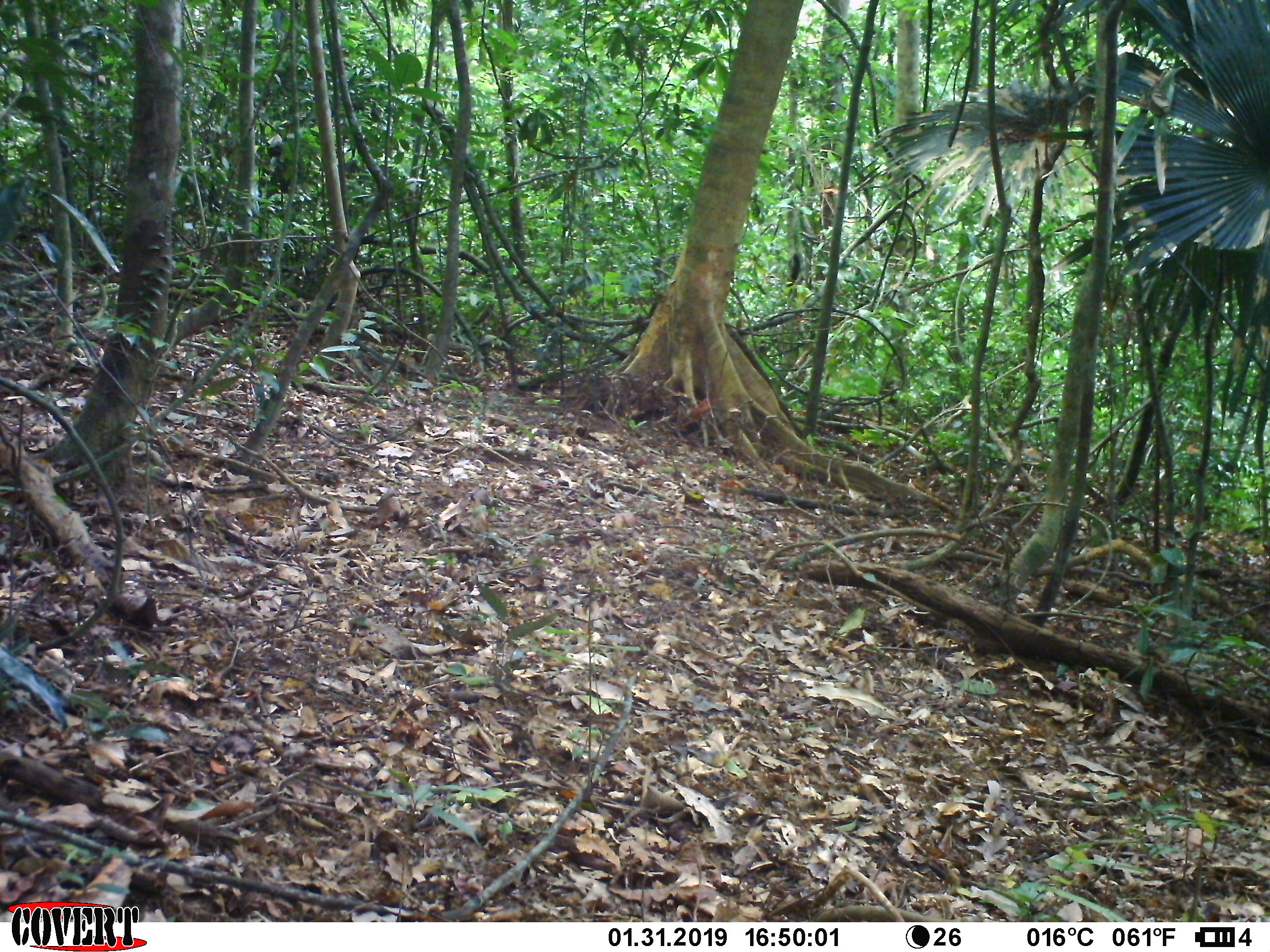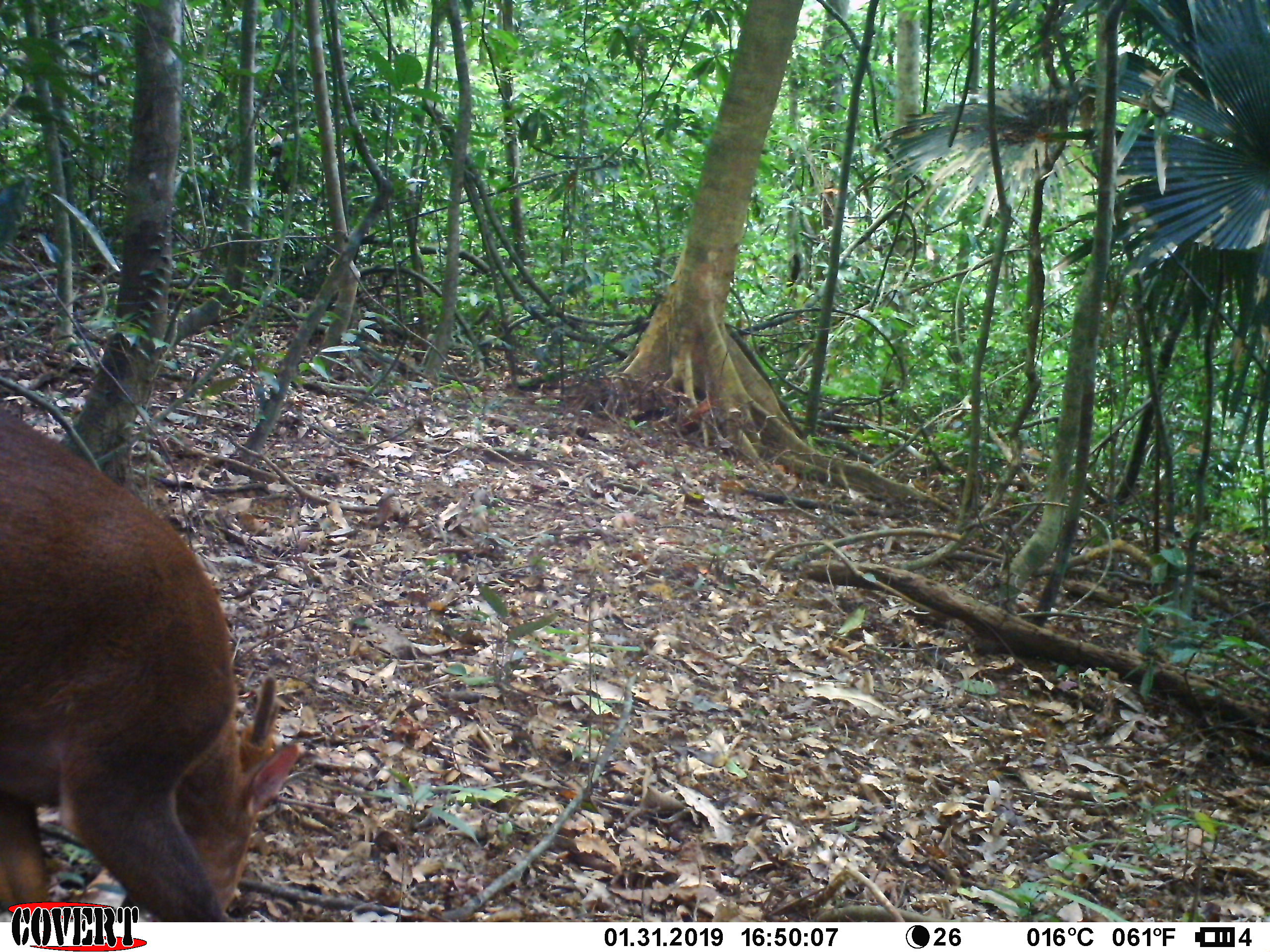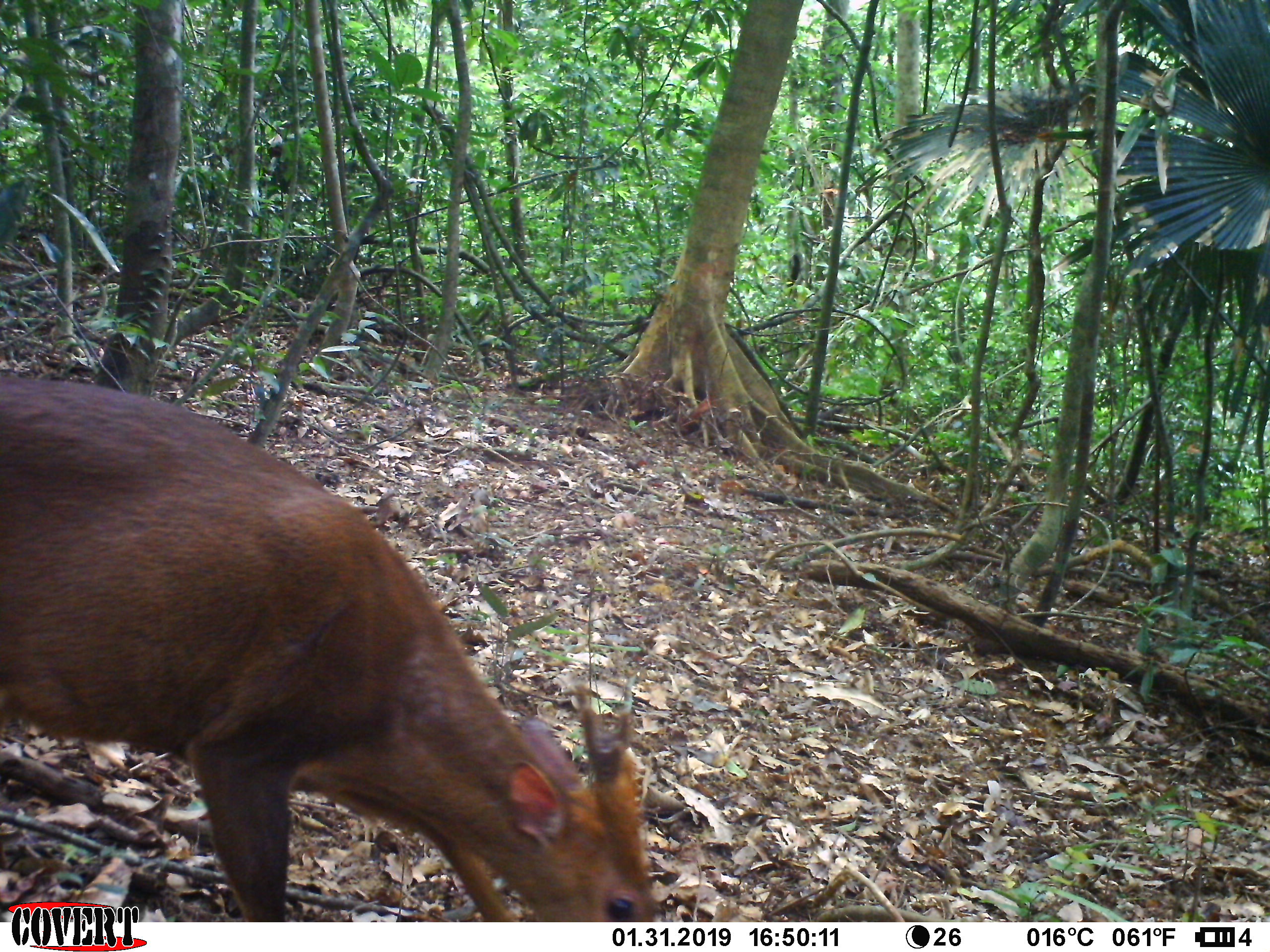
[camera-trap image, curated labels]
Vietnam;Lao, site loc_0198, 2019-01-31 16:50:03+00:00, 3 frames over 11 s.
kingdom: Animalia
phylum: Chordata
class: Mammalia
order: Artiodactyla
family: Cervidae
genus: Muntiacus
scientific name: Muntiacus vuquangensis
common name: large-antlered muntjac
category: large antlered muntjac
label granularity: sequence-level